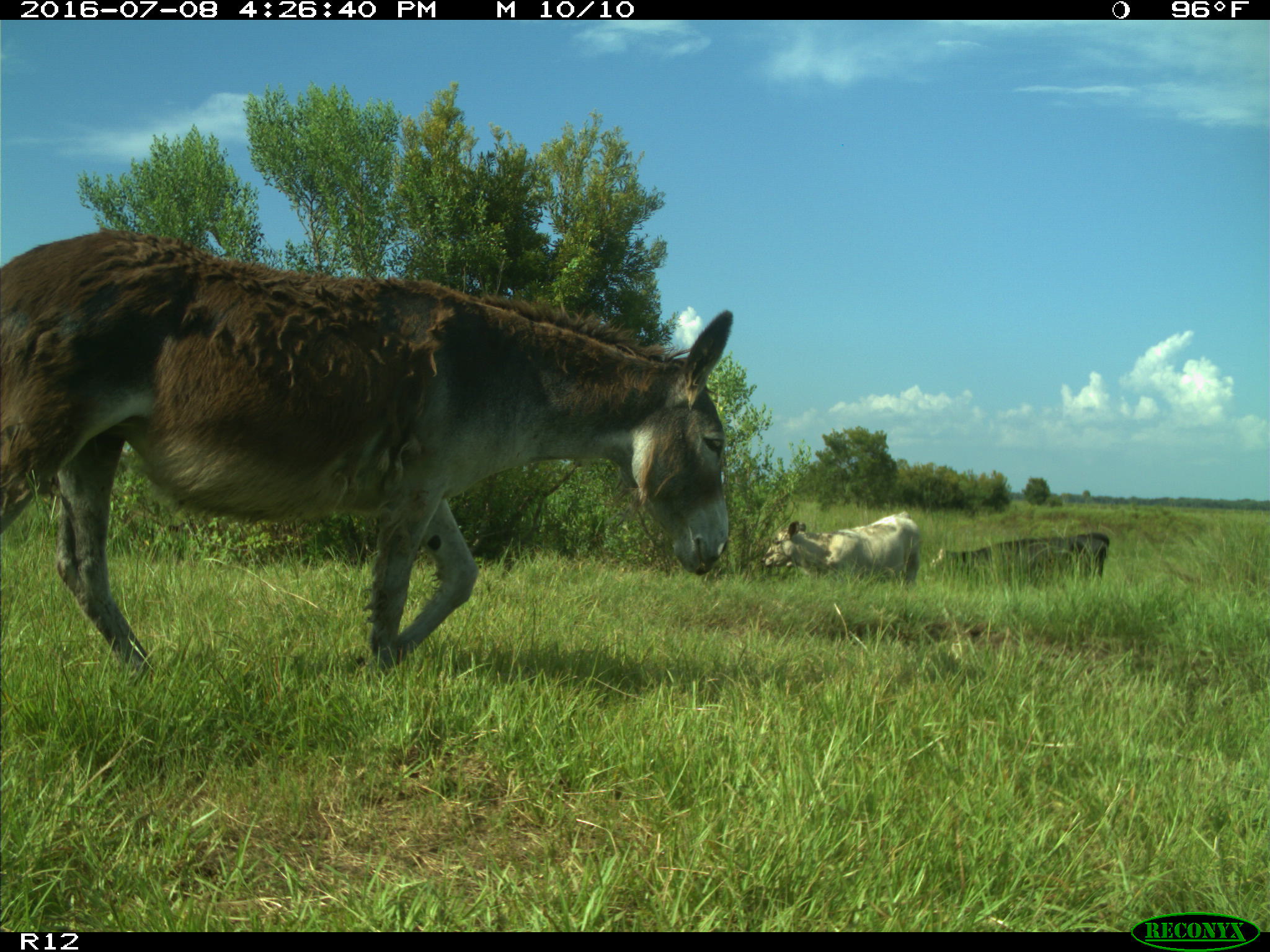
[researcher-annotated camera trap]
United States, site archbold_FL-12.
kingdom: Animalia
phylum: Chordata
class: Mammalia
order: Artiodactyla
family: Bovidae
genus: Bos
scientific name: Bos taurus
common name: domestic cow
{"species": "Bos taurus (domestic cow)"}